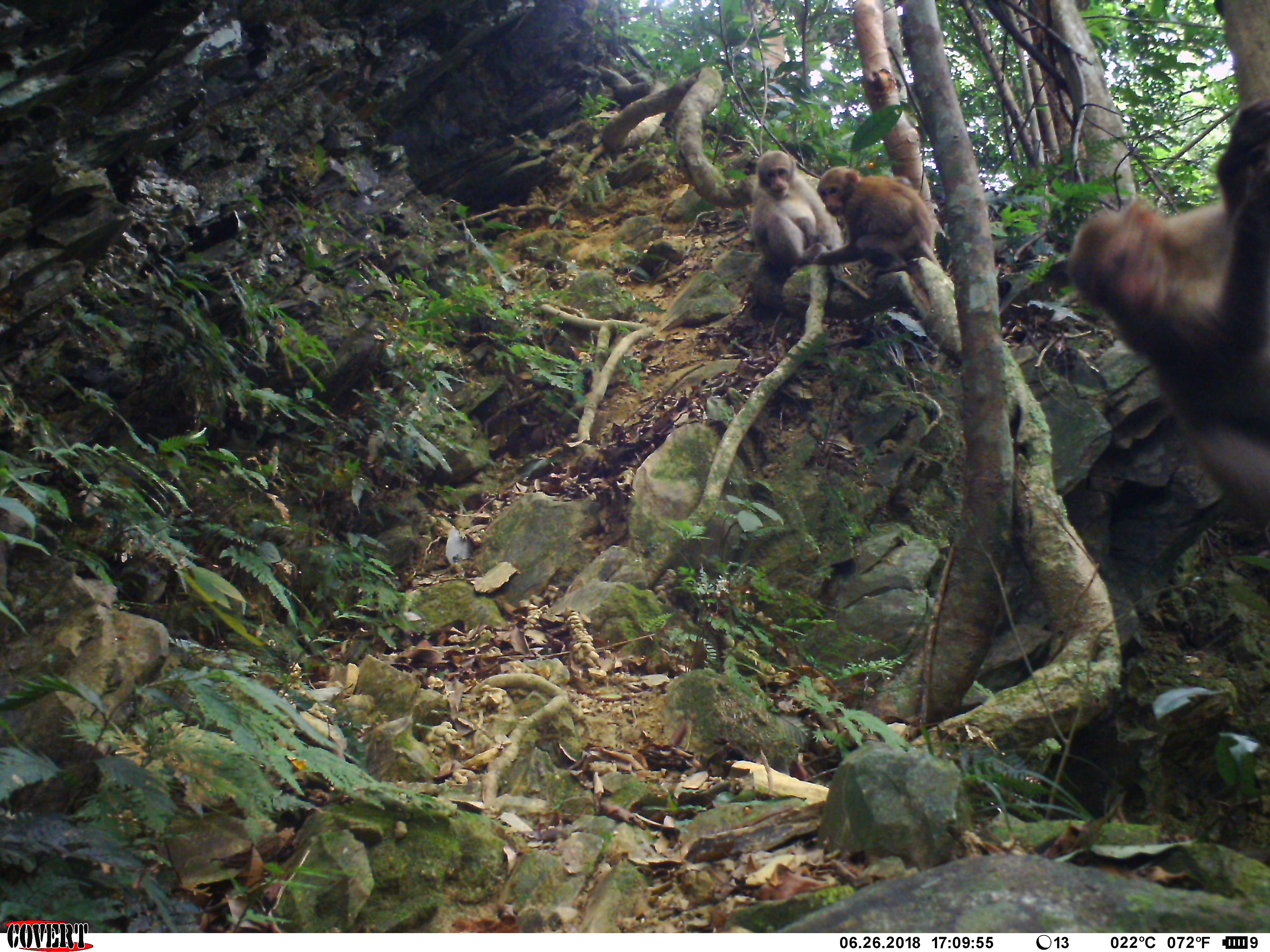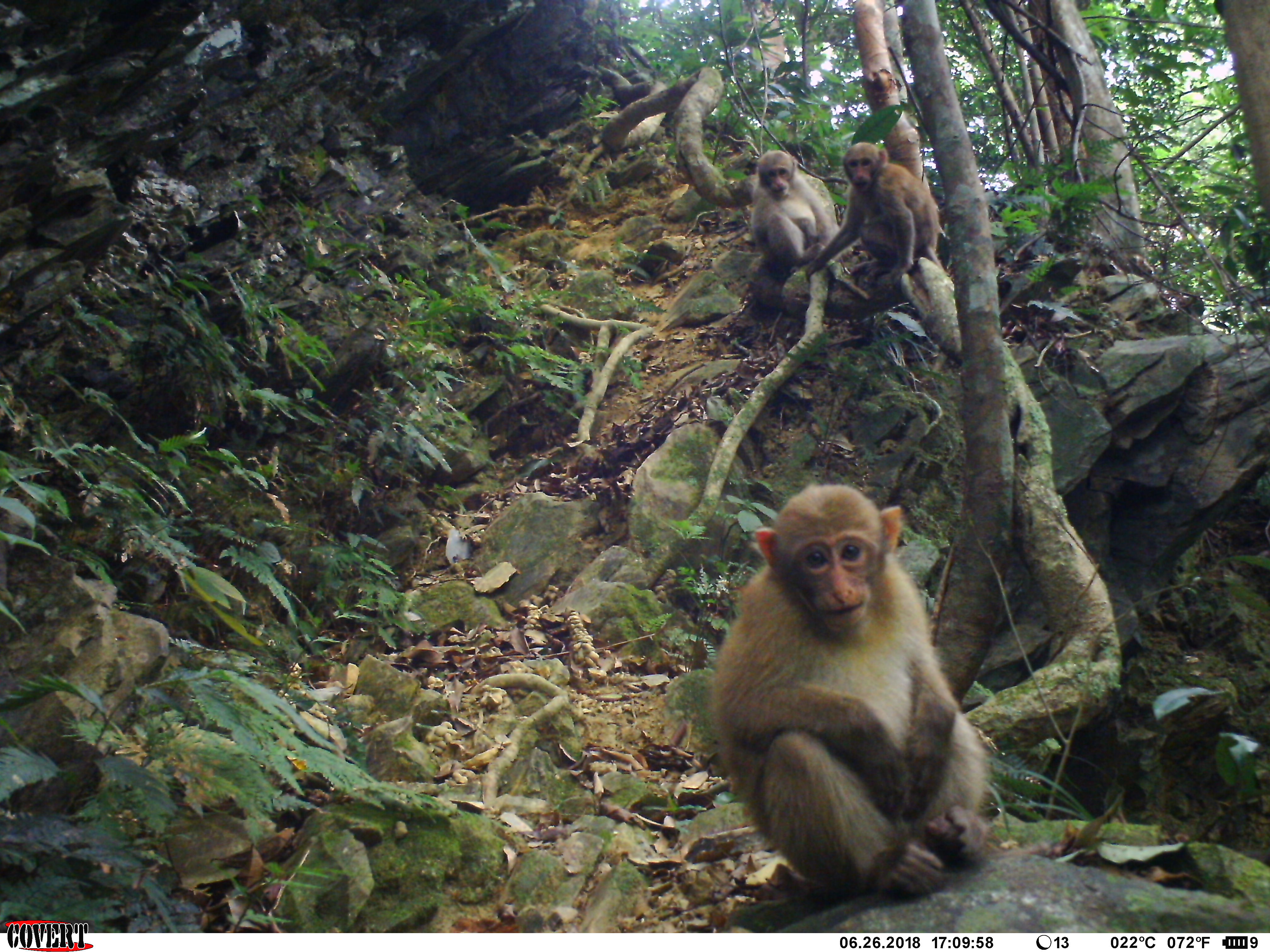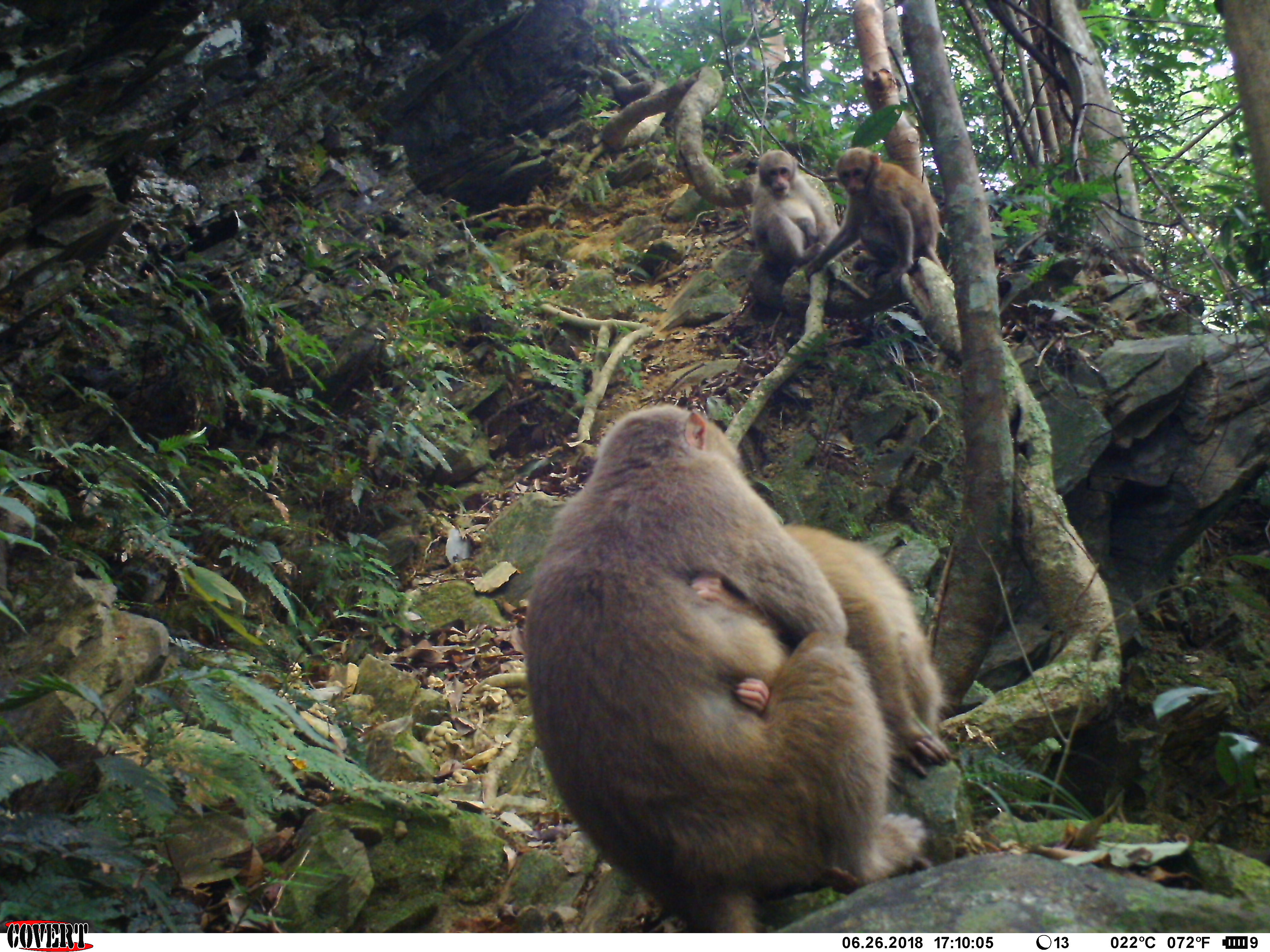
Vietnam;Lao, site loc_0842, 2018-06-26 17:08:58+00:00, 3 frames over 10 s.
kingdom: Animalia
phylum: Chordata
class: Mammalia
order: Primates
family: Cercopithecidae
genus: Macaca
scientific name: Macaca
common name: macaques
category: assam or rhesus macaque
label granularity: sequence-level